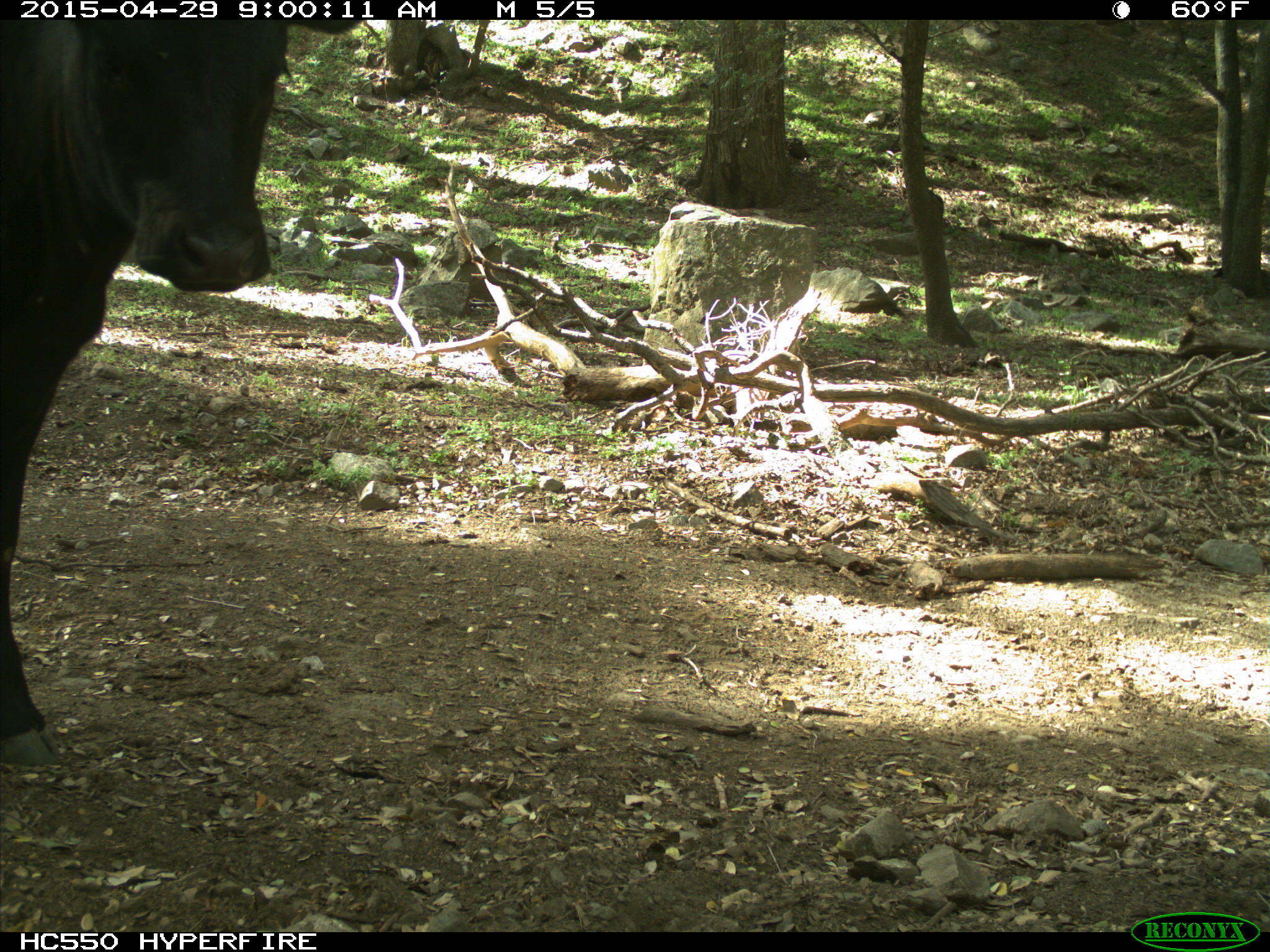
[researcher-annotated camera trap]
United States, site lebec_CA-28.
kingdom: Animalia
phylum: Chordata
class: Mammalia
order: Artiodactyla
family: Bovidae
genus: Bos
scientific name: Bos taurus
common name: domestic cow